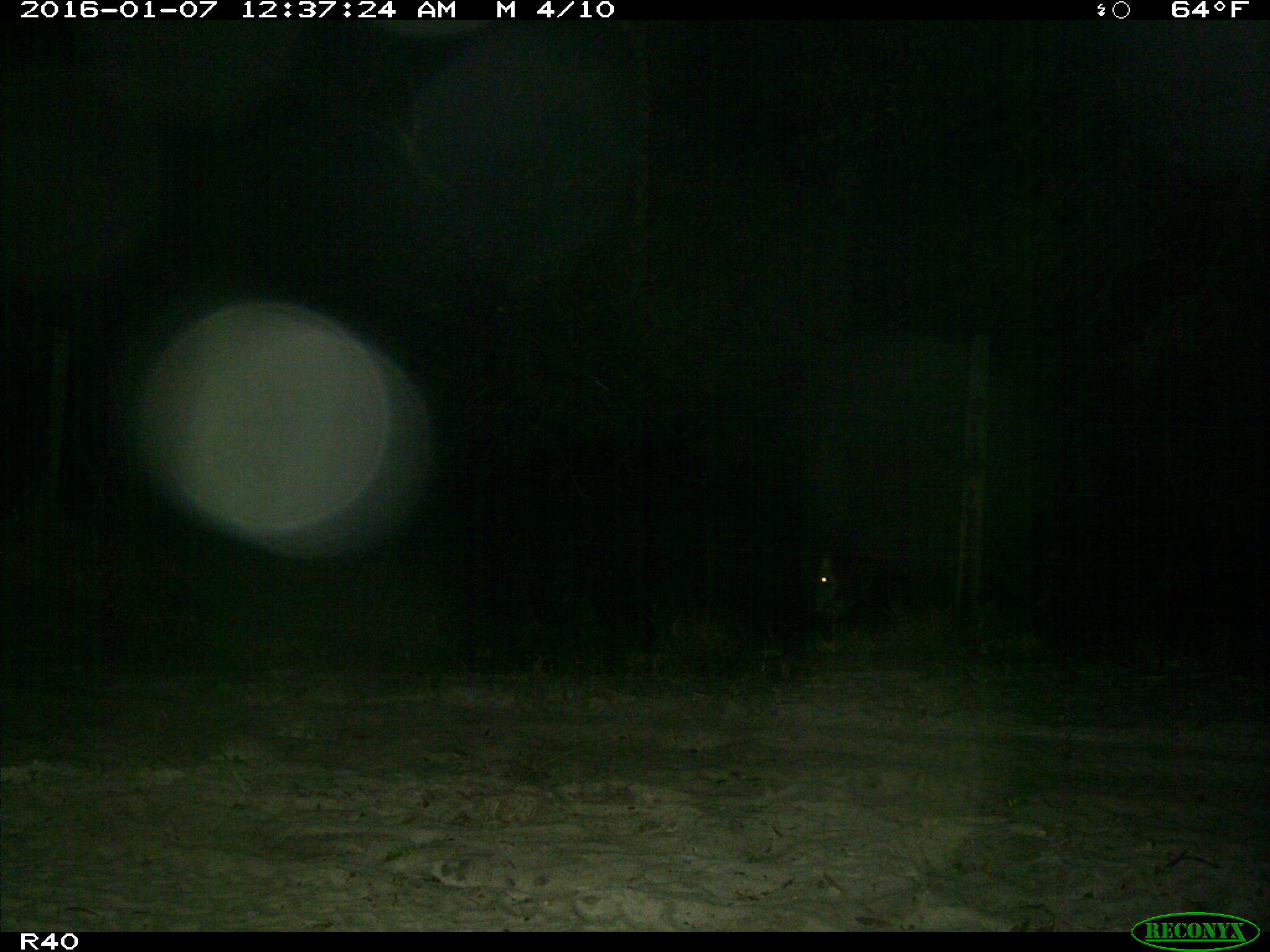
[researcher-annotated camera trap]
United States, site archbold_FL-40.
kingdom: Animalia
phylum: Chordata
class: Mammalia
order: Artiodactyla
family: Bovidae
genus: Bos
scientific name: Bos taurus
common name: domestic cow